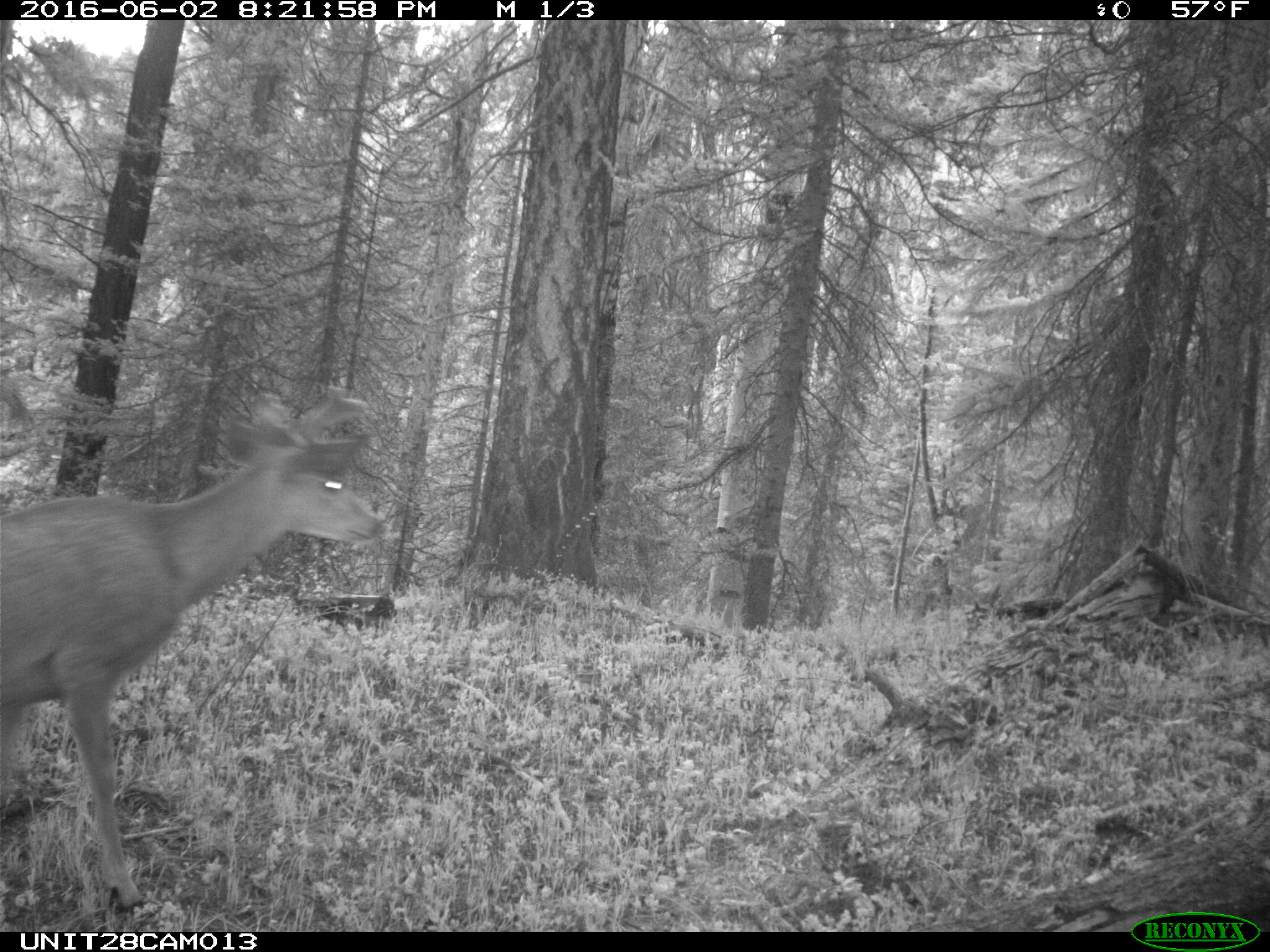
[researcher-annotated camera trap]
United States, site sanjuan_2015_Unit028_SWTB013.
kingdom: Animalia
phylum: Chordata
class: Mammalia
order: Artiodactyla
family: Cervidae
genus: Odocoileus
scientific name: Odocoileus hemionus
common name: mule deer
Odocoileus hemionus (mule deer).